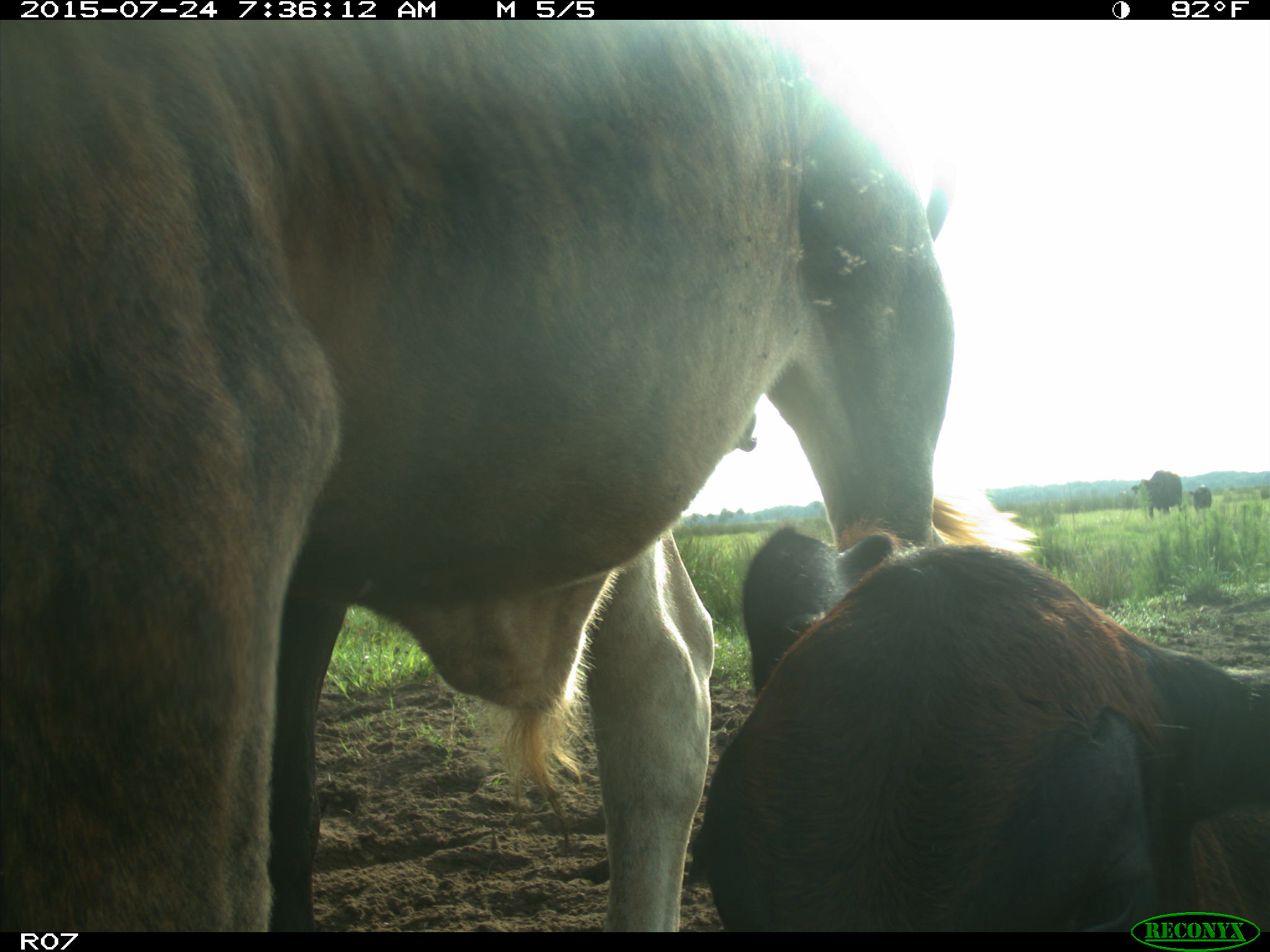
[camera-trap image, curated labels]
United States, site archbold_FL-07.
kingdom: Animalia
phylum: Chordata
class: Mammalia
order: Artiodactyla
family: Bovidae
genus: Bos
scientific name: Bos taurus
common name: domestic cow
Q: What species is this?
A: Bos taurus (domestic cow).